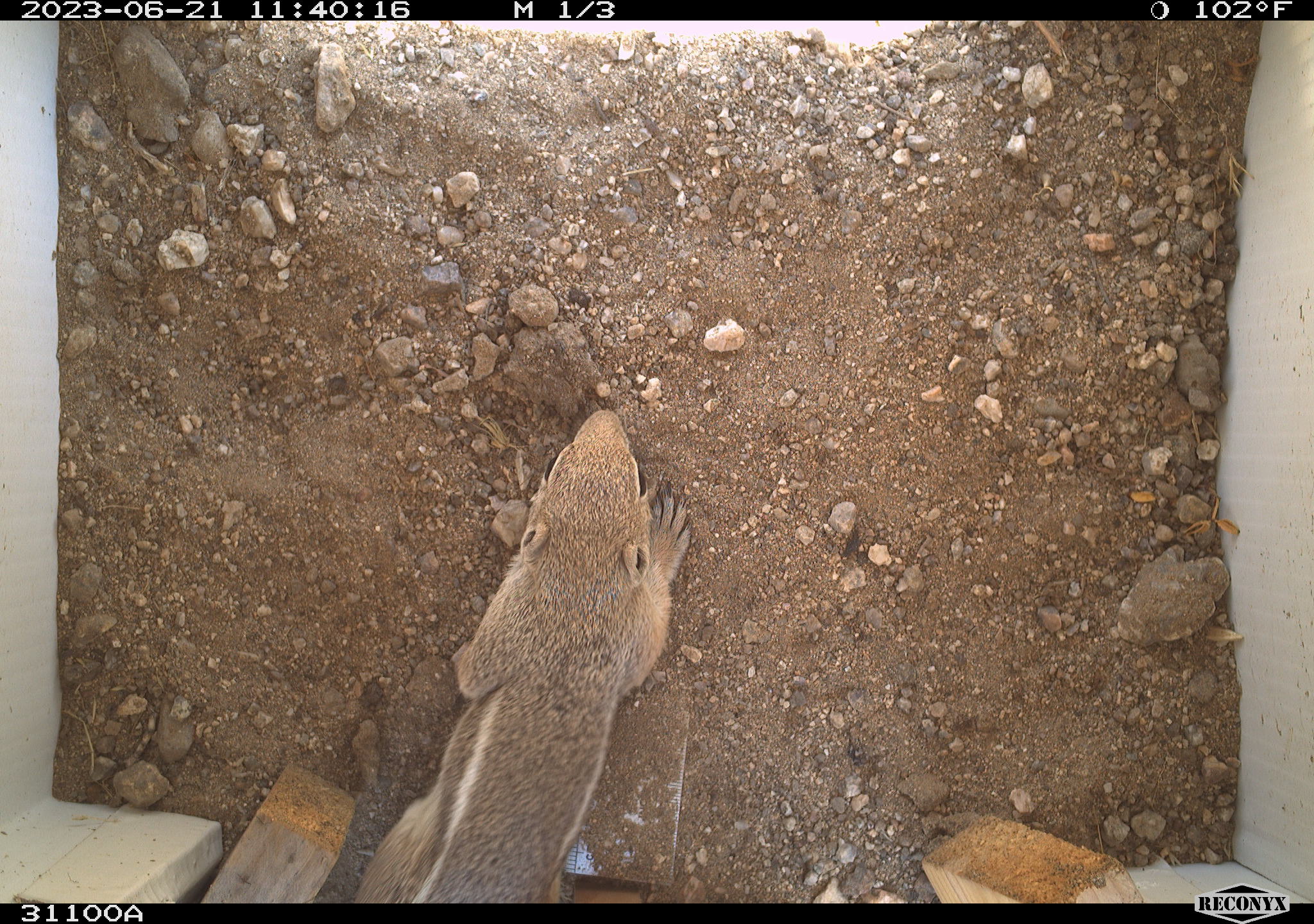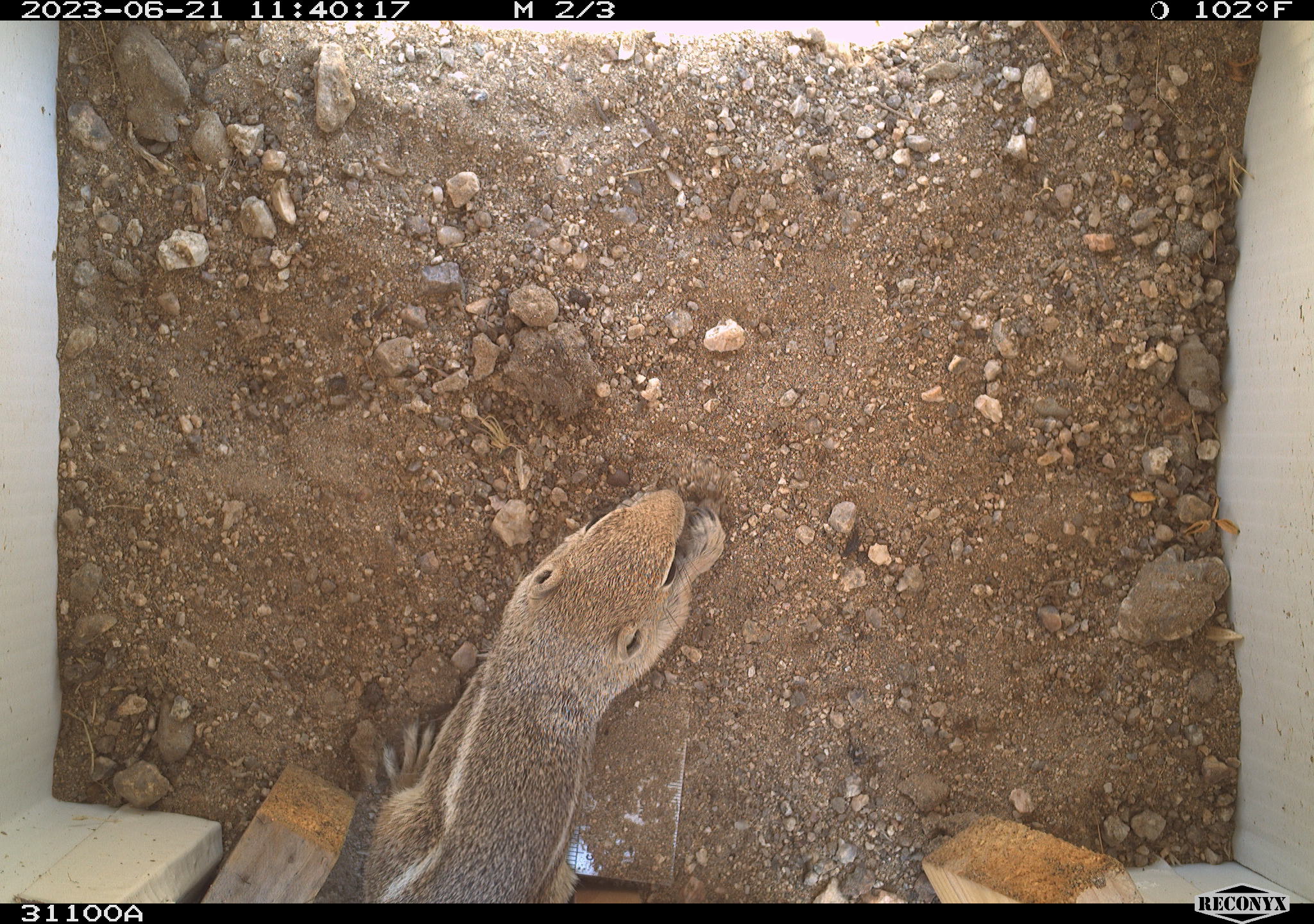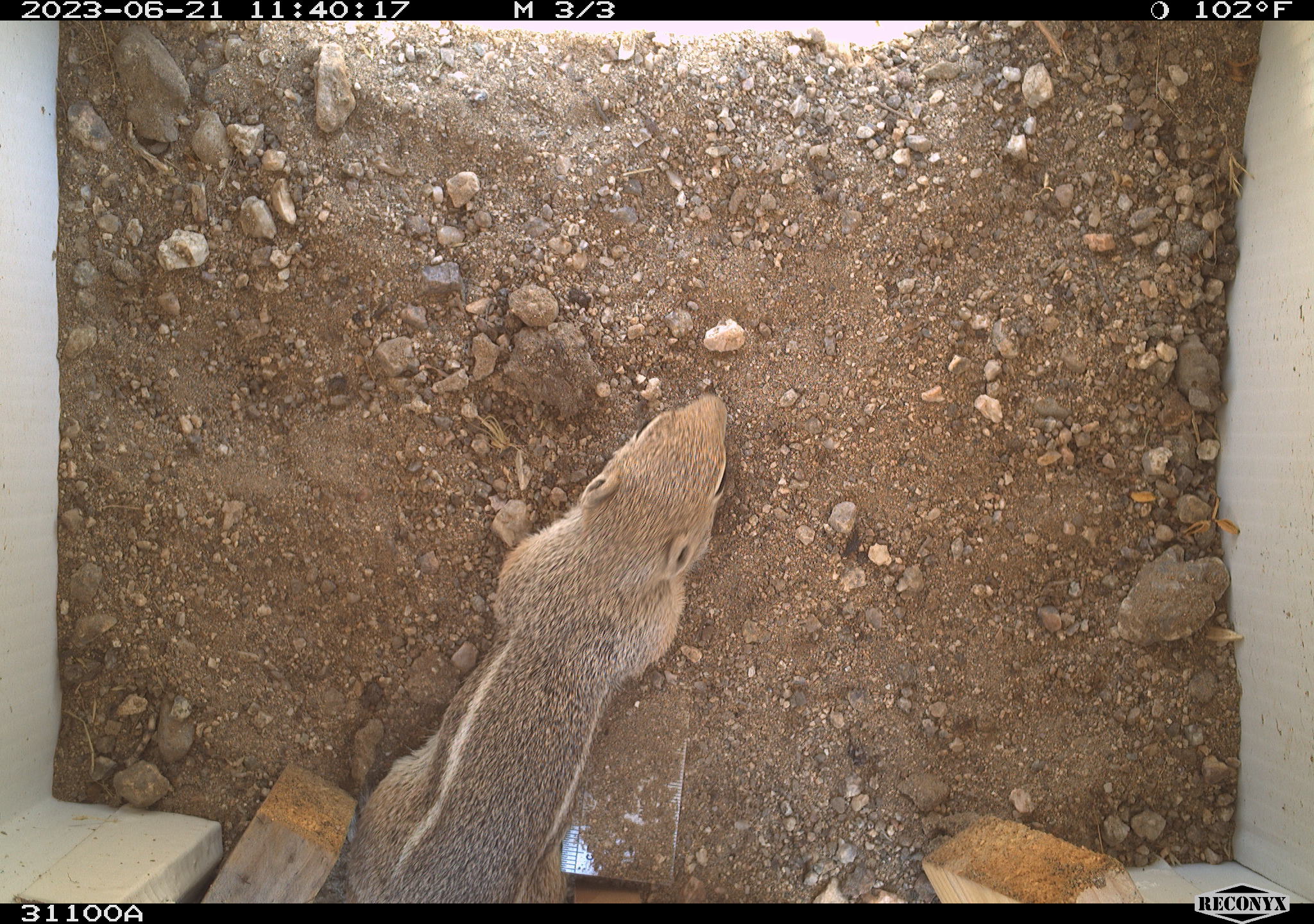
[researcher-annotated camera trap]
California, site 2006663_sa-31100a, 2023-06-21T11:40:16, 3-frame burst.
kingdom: Animalia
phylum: Chordata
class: Mammalia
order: Rodentia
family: Sciuridae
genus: Ammospermophilus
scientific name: Ammospermophilus leucurus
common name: white-tailed antelope squirrel